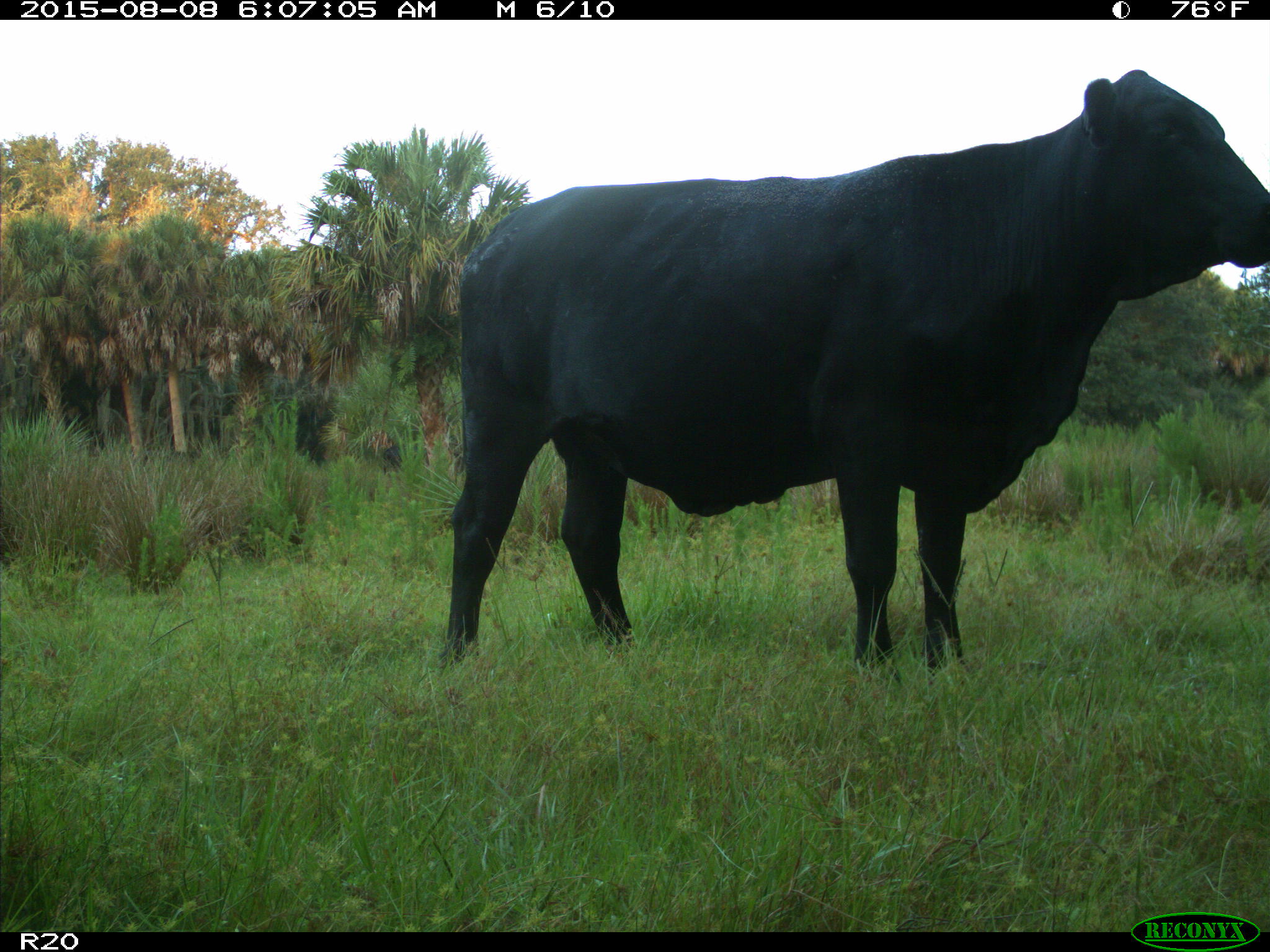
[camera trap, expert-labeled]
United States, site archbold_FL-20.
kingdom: Animalia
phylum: Chordata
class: Mammalia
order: Artiodactyla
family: Bovidae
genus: Bos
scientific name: Bos taurus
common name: domestic cow